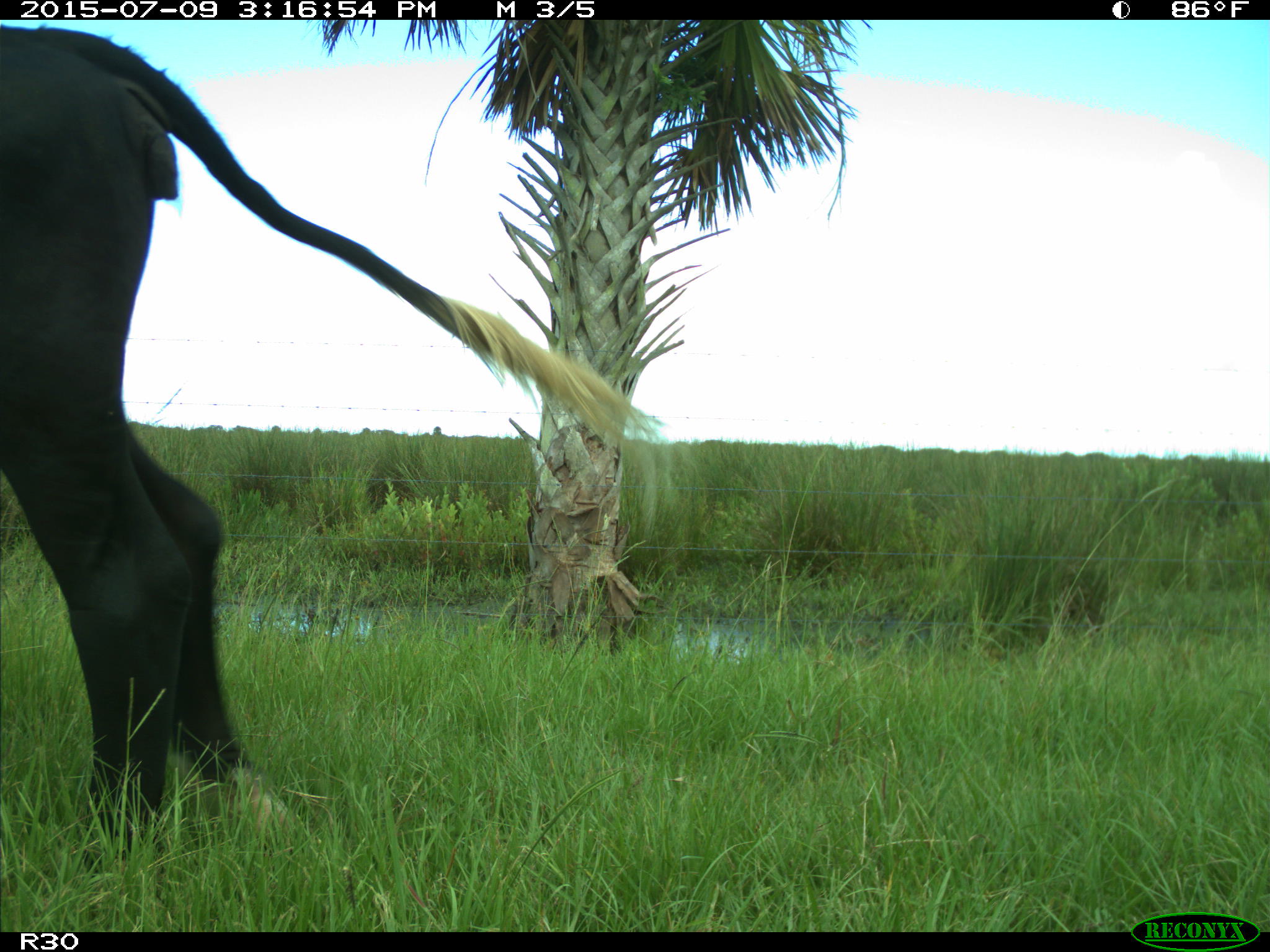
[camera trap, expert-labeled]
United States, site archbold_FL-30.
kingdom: Animalia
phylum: Chordata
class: Mammalia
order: Artiodactyla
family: Bovidae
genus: Bos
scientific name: Bos taurus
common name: domestic cow